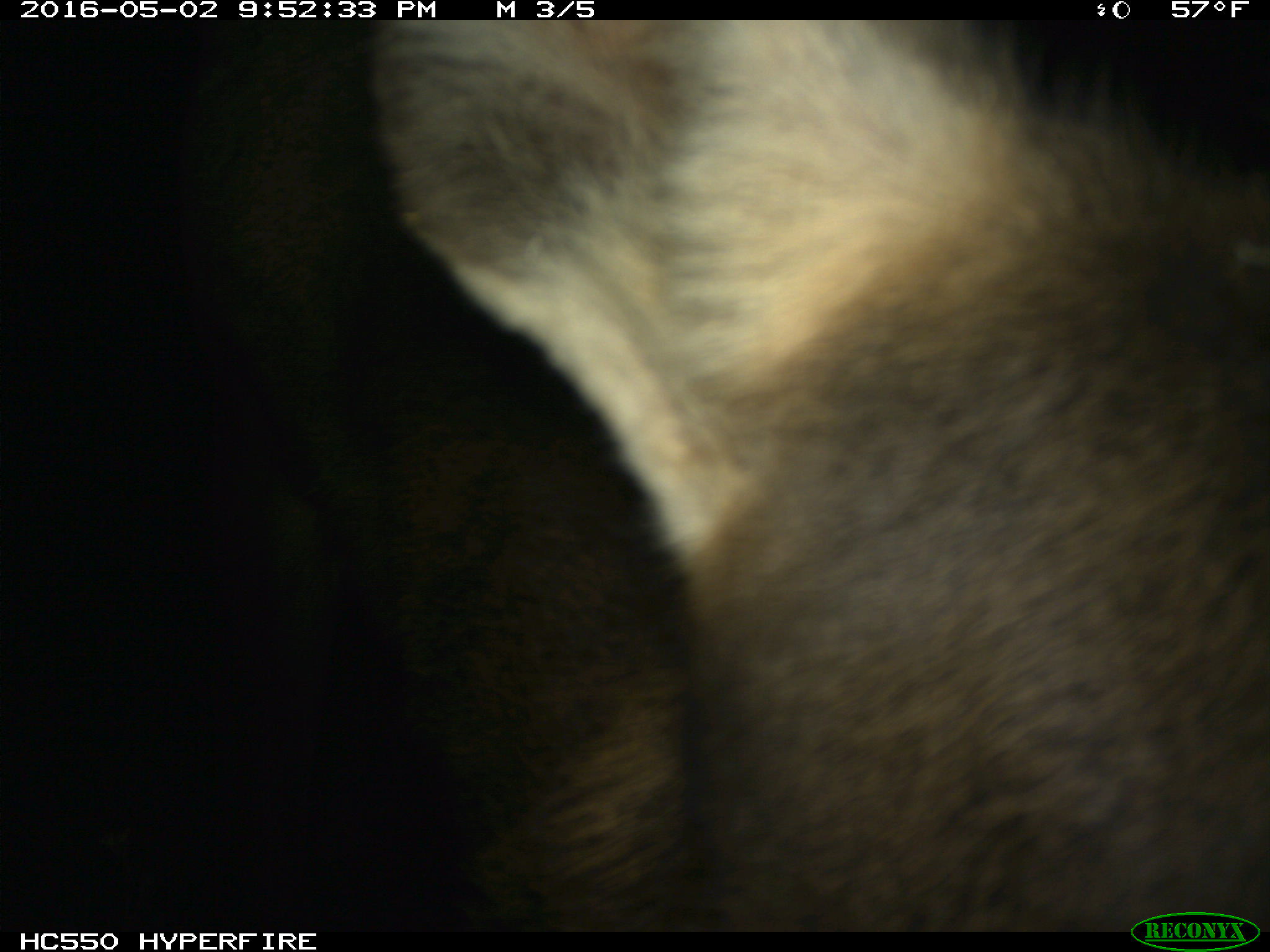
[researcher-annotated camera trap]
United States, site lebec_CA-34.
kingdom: Animalia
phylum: Chordata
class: Mammalia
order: Artiodactyla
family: Cervidae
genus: Cervus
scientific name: Cervus canadensis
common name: elk